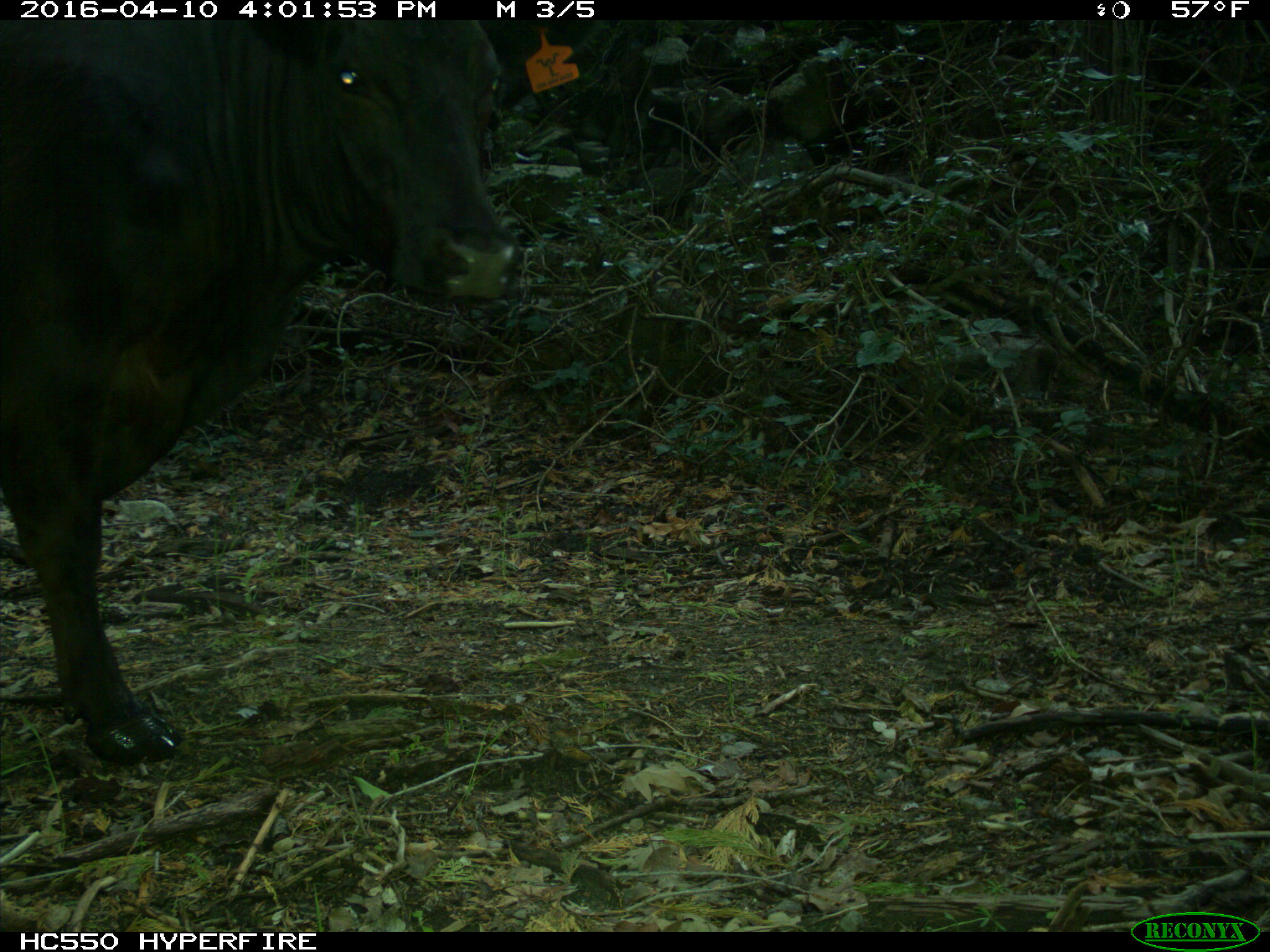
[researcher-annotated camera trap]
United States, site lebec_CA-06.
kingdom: Animalia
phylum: Chordata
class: Mammalia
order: Artiodactyla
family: Bovidae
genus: Bos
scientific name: Bos taurus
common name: domestic cow